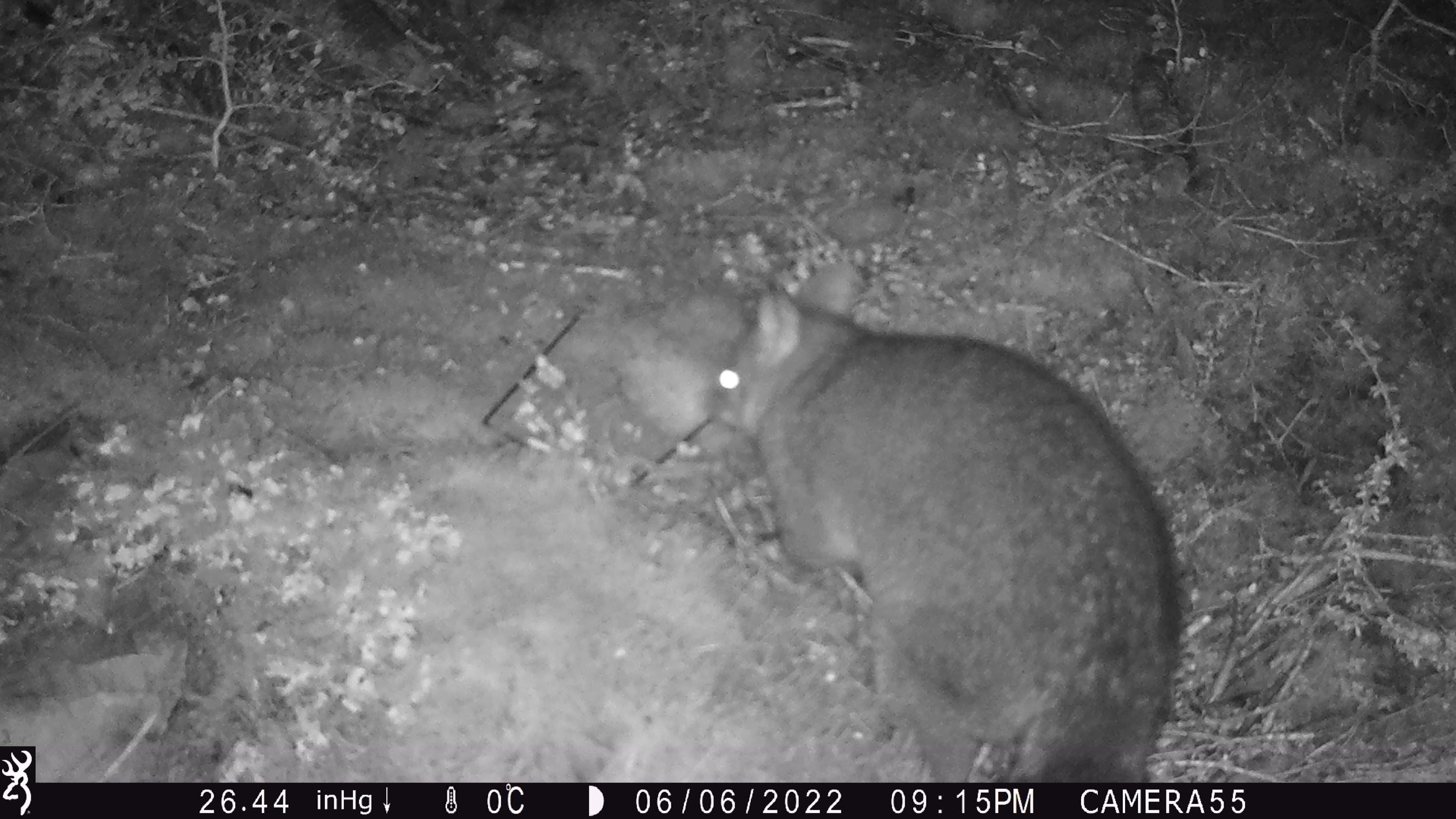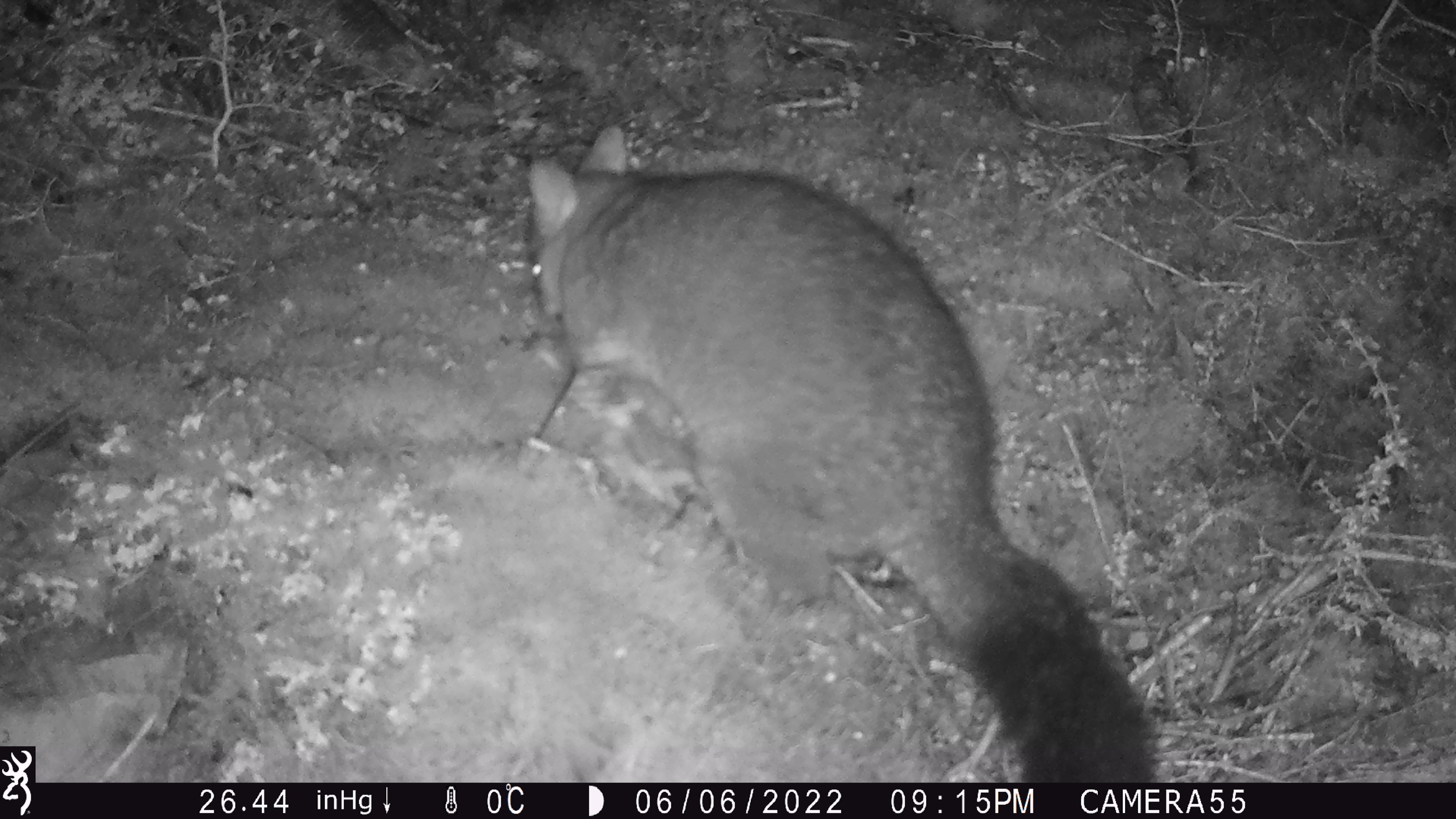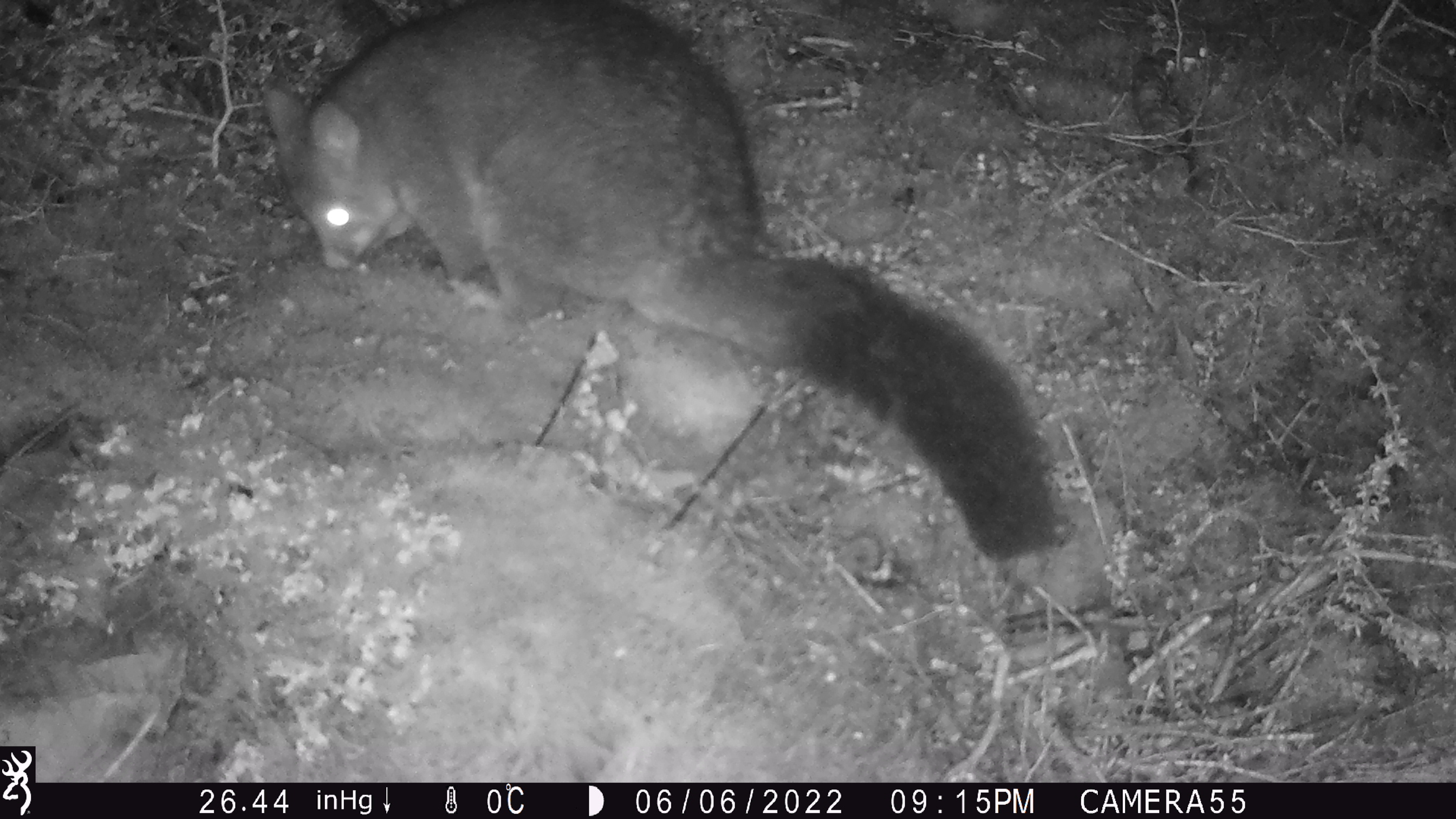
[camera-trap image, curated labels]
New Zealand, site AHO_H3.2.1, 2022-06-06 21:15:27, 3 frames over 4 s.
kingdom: Animalia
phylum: Chordata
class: Mammalia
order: Diprotodontia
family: Phalangeridae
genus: Trichosurus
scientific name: Trichosurus vulpecula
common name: common brushtail possum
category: possum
Possum (common brushtail possum) (Trichosurus vulpecula).